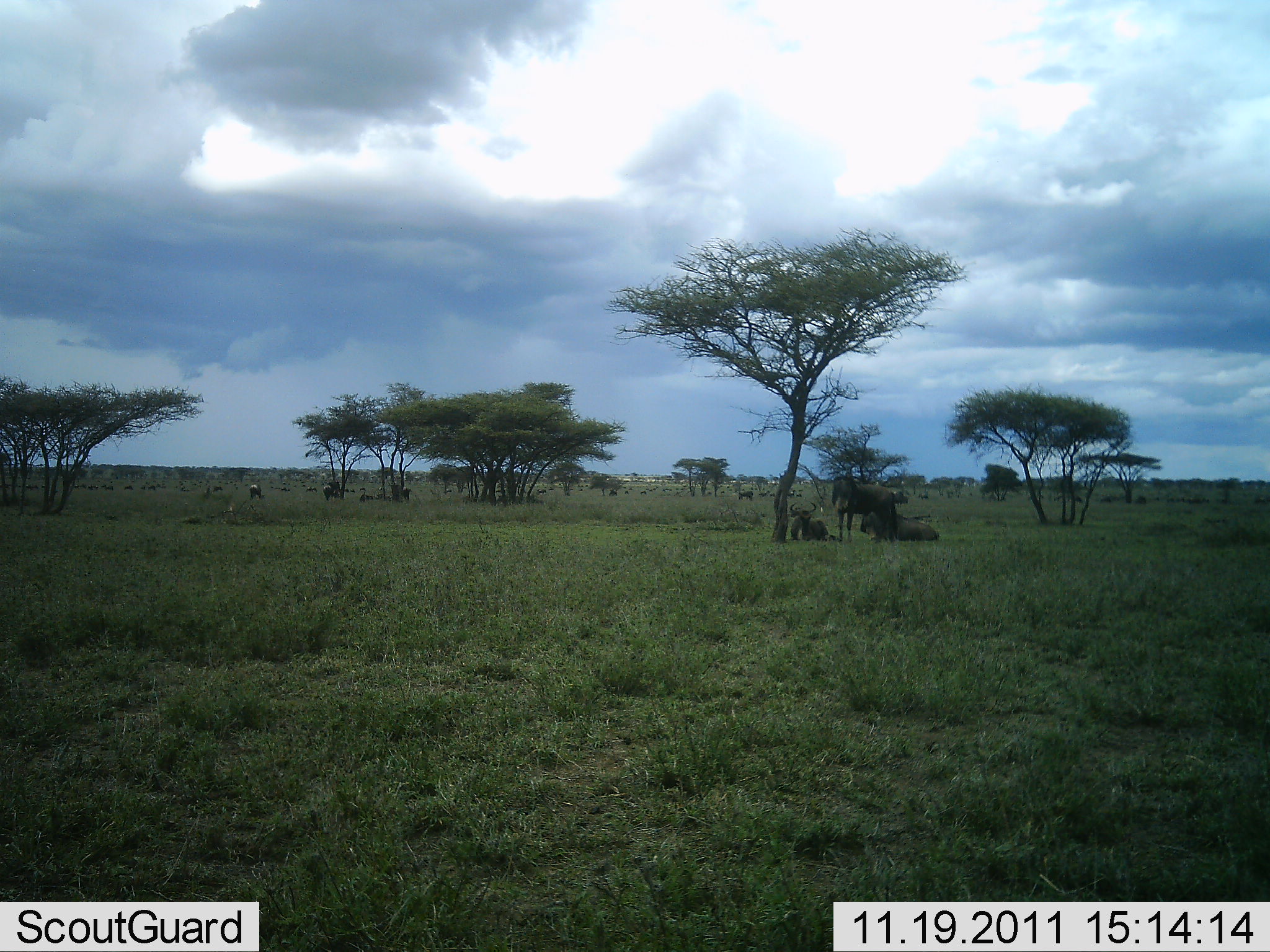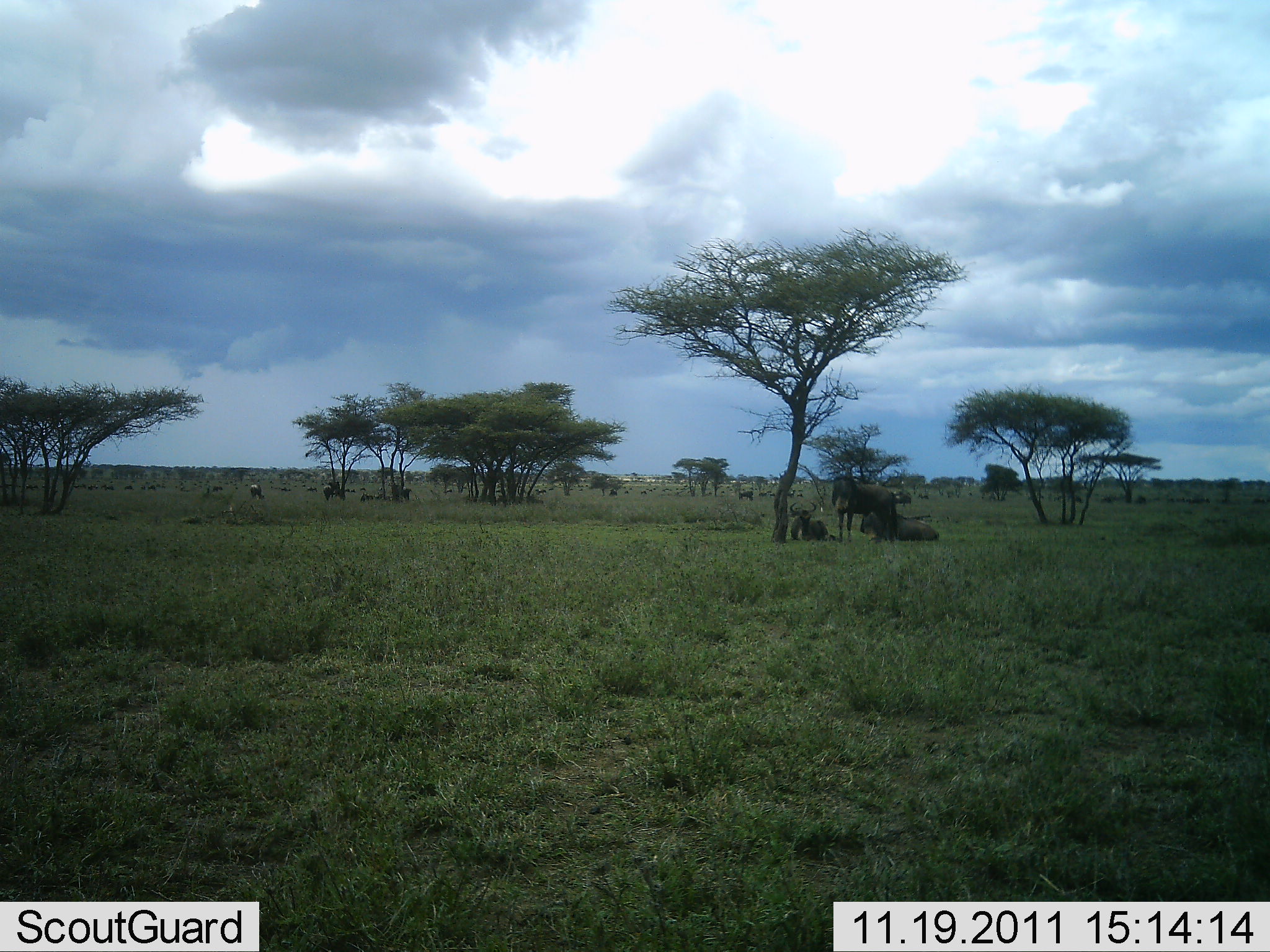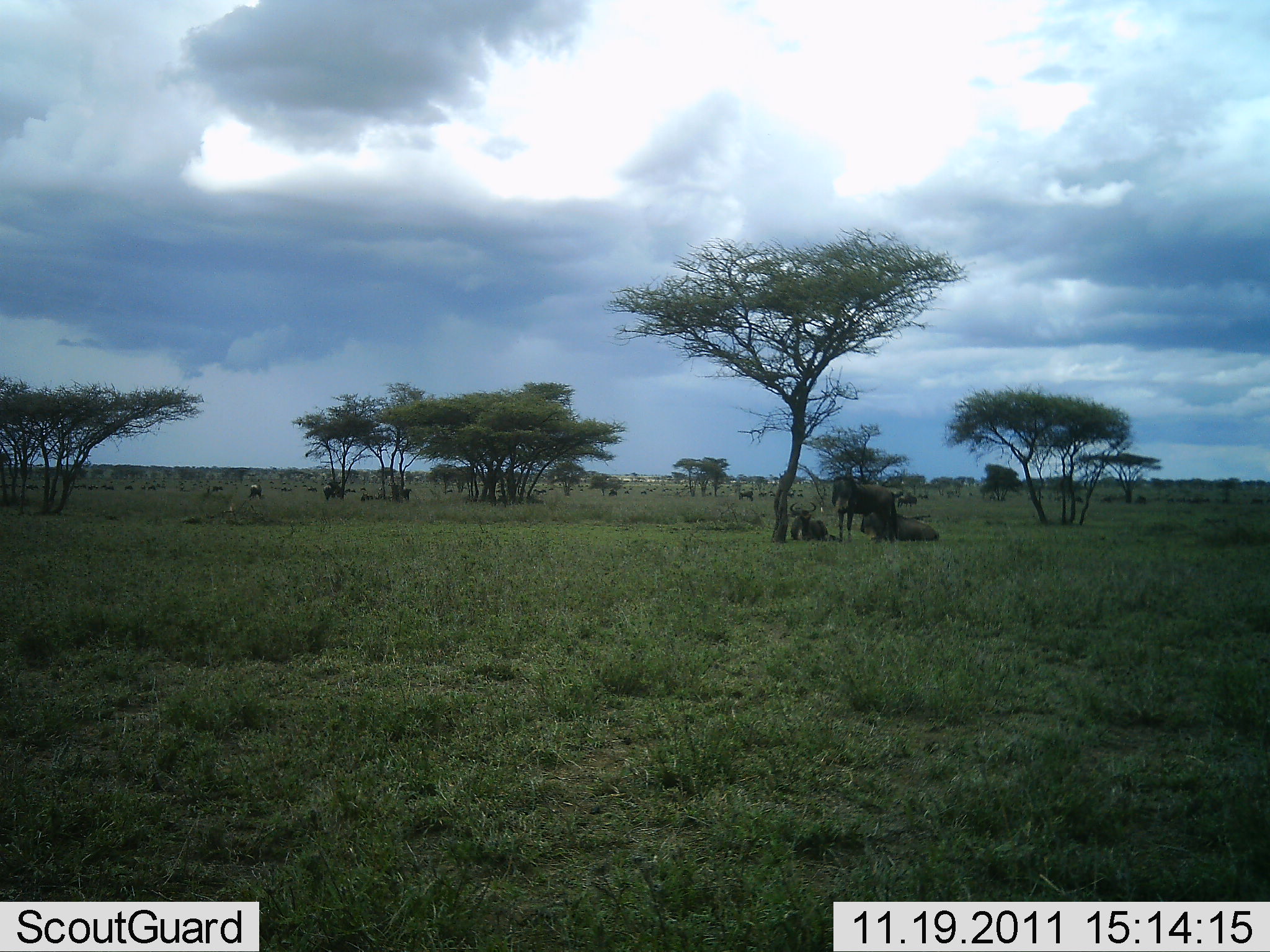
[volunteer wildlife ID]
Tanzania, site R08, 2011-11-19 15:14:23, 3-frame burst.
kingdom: Animalia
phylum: Chordata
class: Mammalia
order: Artiodactyla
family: Bovidae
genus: Connochaetes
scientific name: Connochaetes taurinus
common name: blue wildebeest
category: wildebeest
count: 5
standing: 60%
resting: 80%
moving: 20%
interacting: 0%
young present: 0%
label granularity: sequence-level